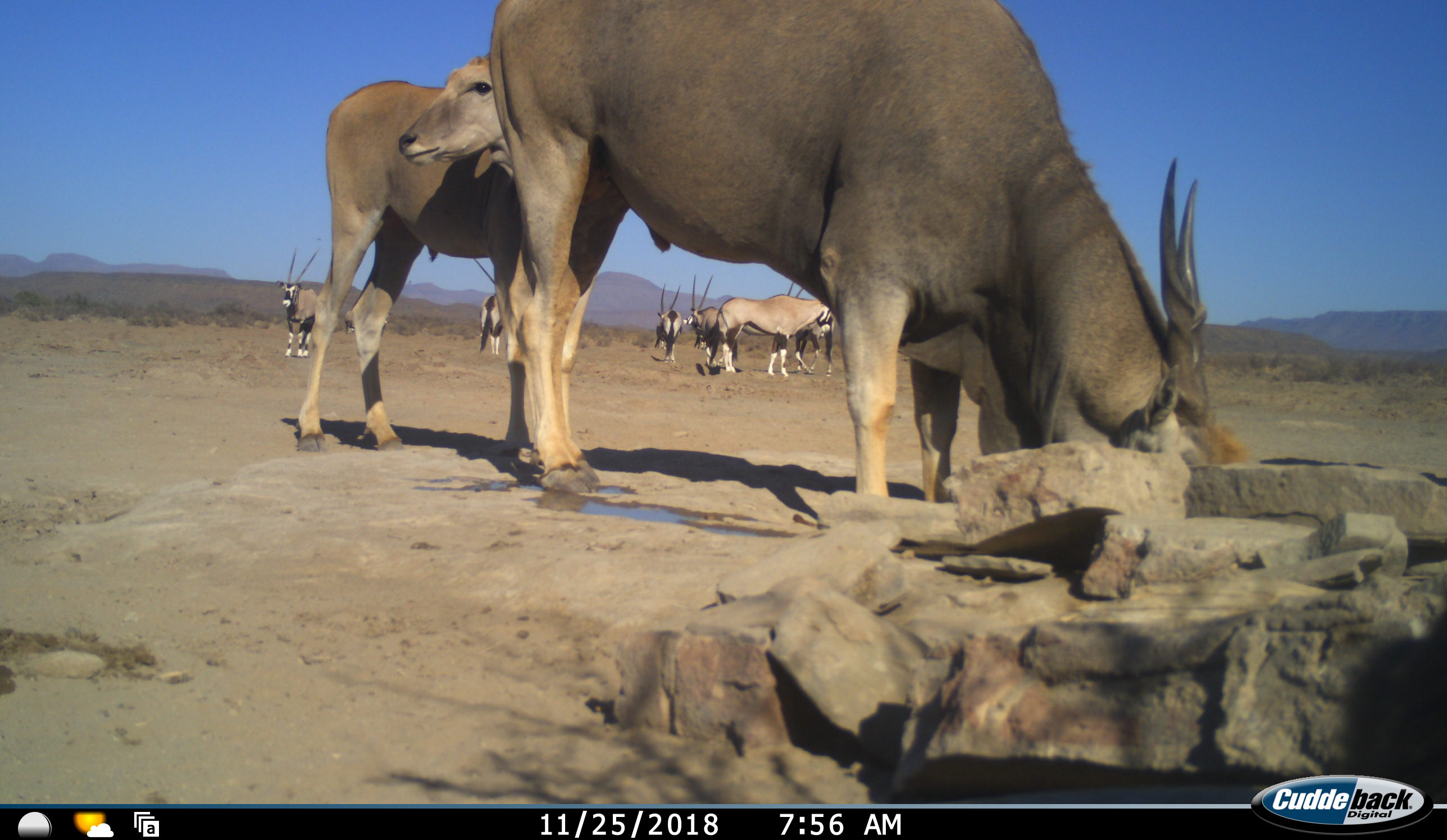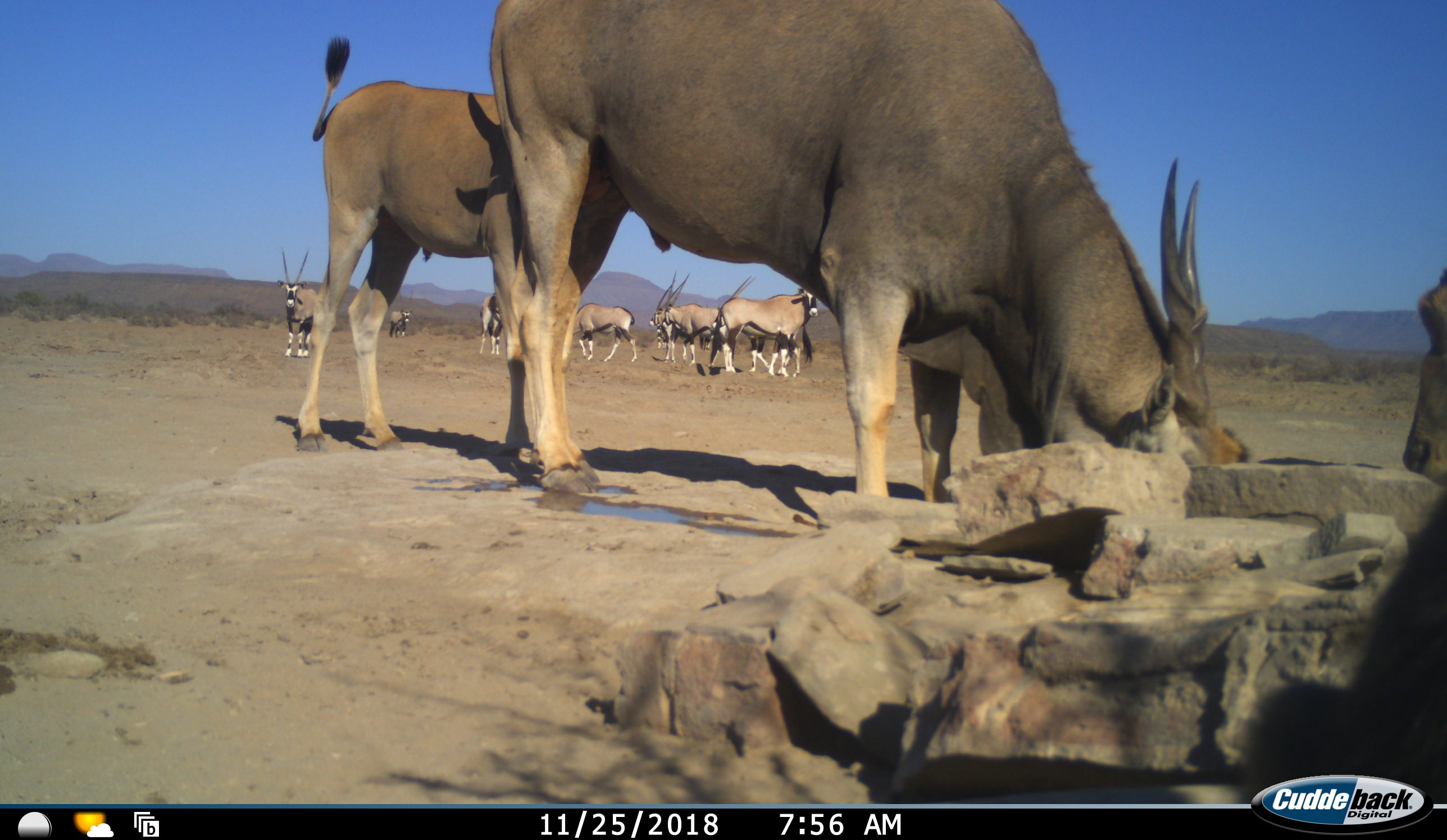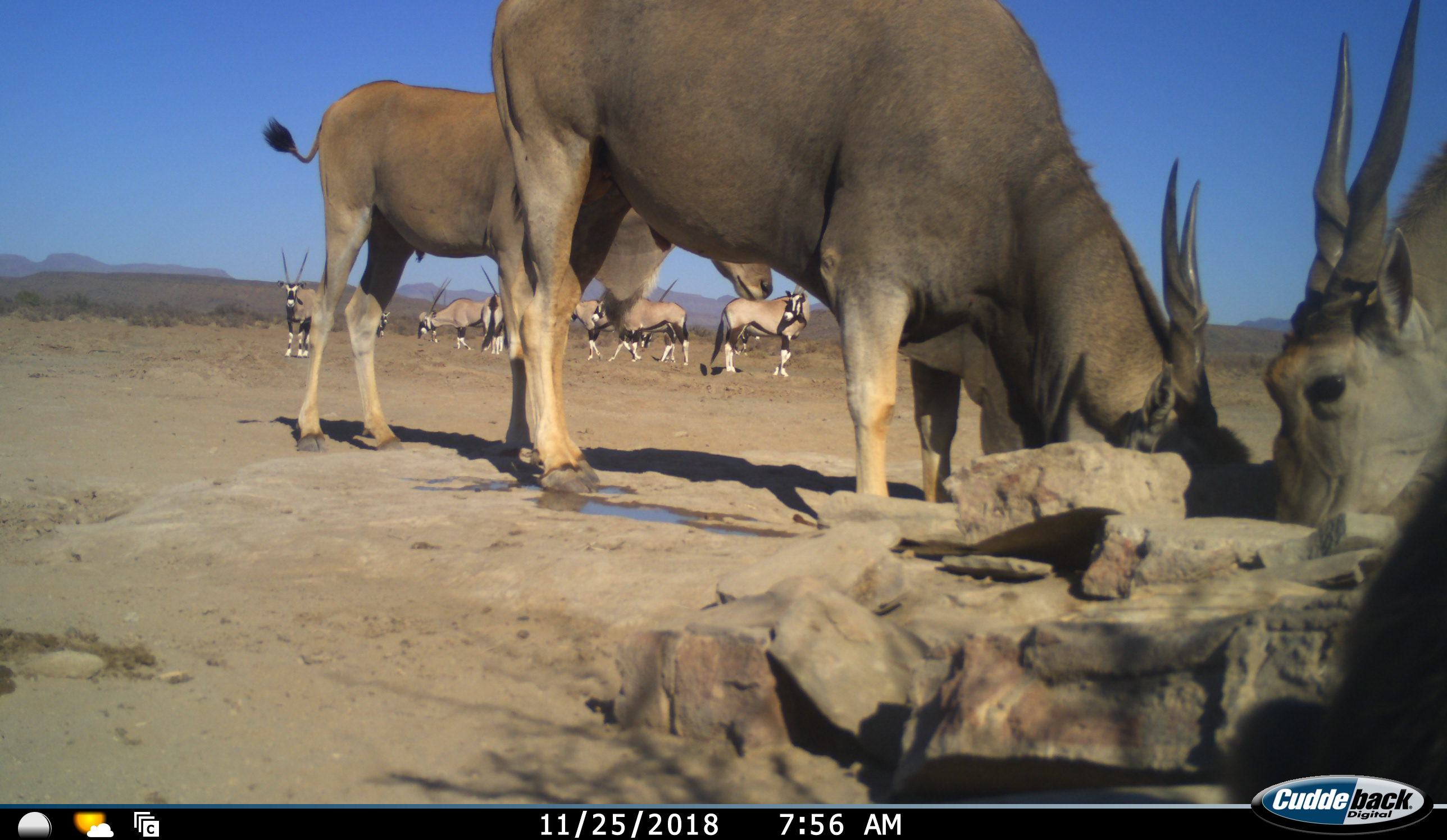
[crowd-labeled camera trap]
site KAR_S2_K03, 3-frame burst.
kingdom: Animalia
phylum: Chordata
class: Mammalia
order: Artiodactyla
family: Bovidae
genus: Tragelaphus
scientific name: Tragelaphus oryx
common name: eland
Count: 3.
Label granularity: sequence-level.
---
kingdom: Animalia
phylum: Chordata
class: Mammalia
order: Artiodactyla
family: Bovidae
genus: Oryx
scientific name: Oryx gazella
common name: gemsbok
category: oryx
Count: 8.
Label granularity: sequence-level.